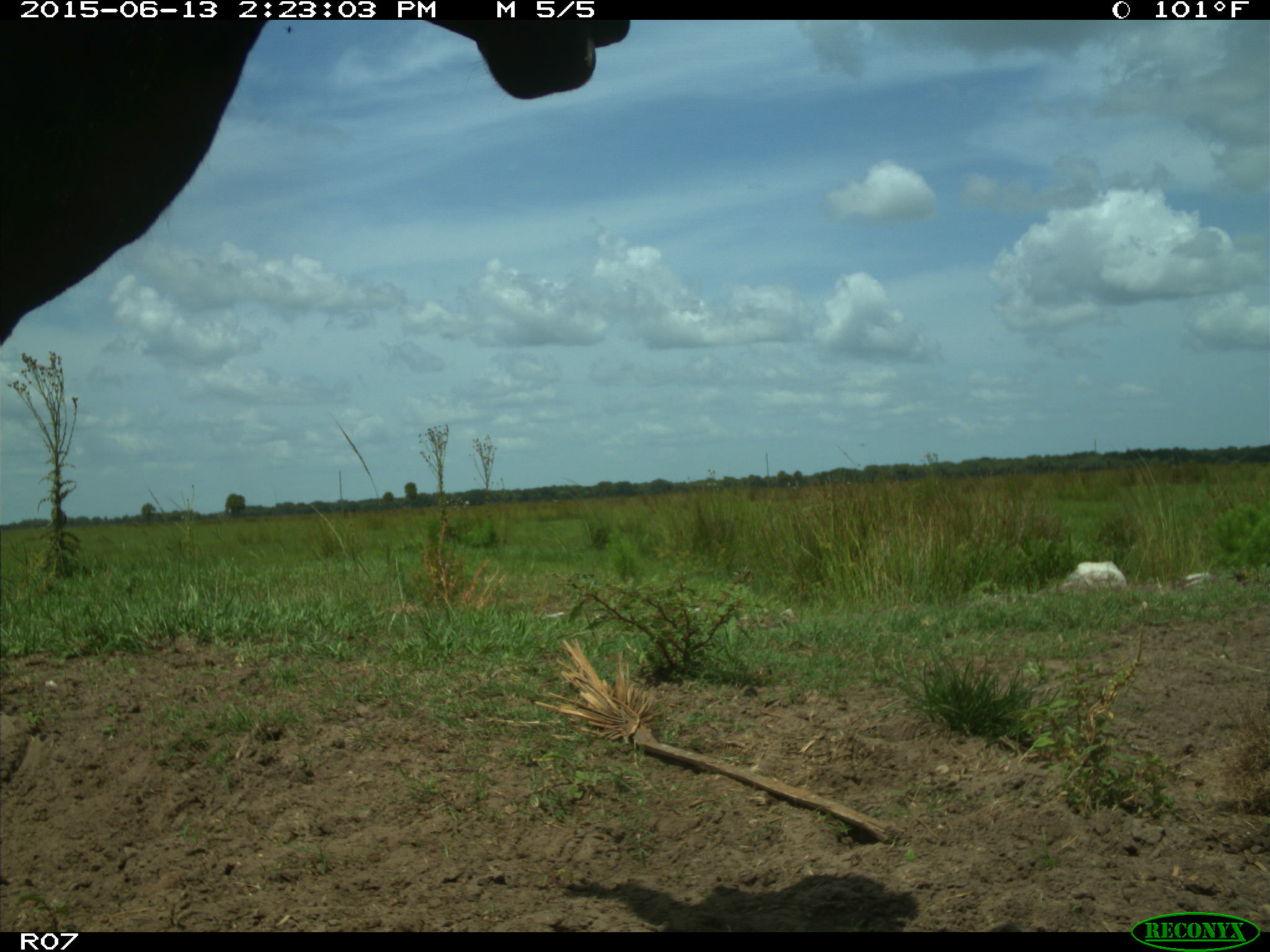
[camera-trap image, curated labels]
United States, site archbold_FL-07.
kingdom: Animalia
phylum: Chordata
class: Mammalia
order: Artiodactyla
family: Bovidae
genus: Bos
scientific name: Bos taurus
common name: domestic cow